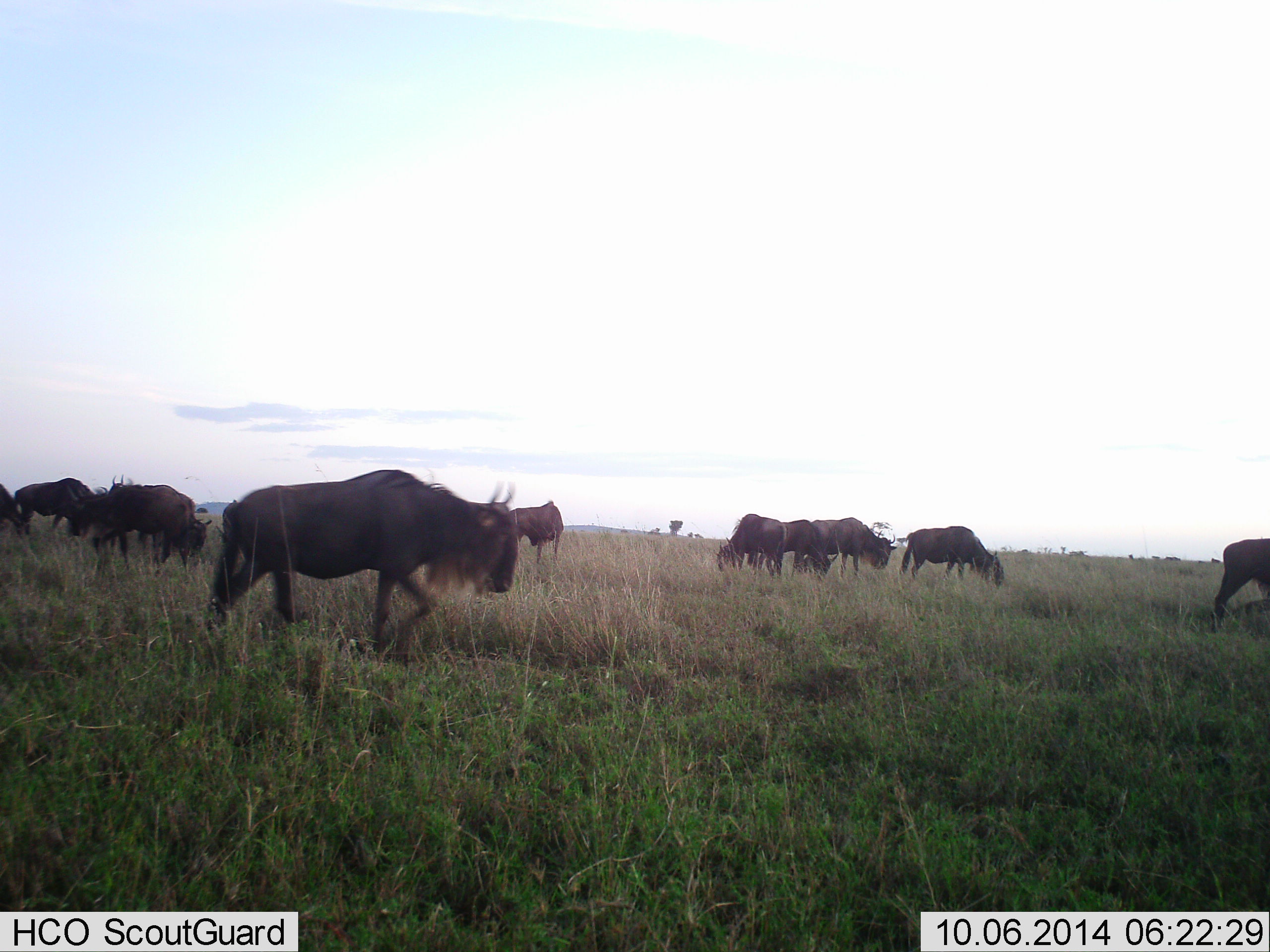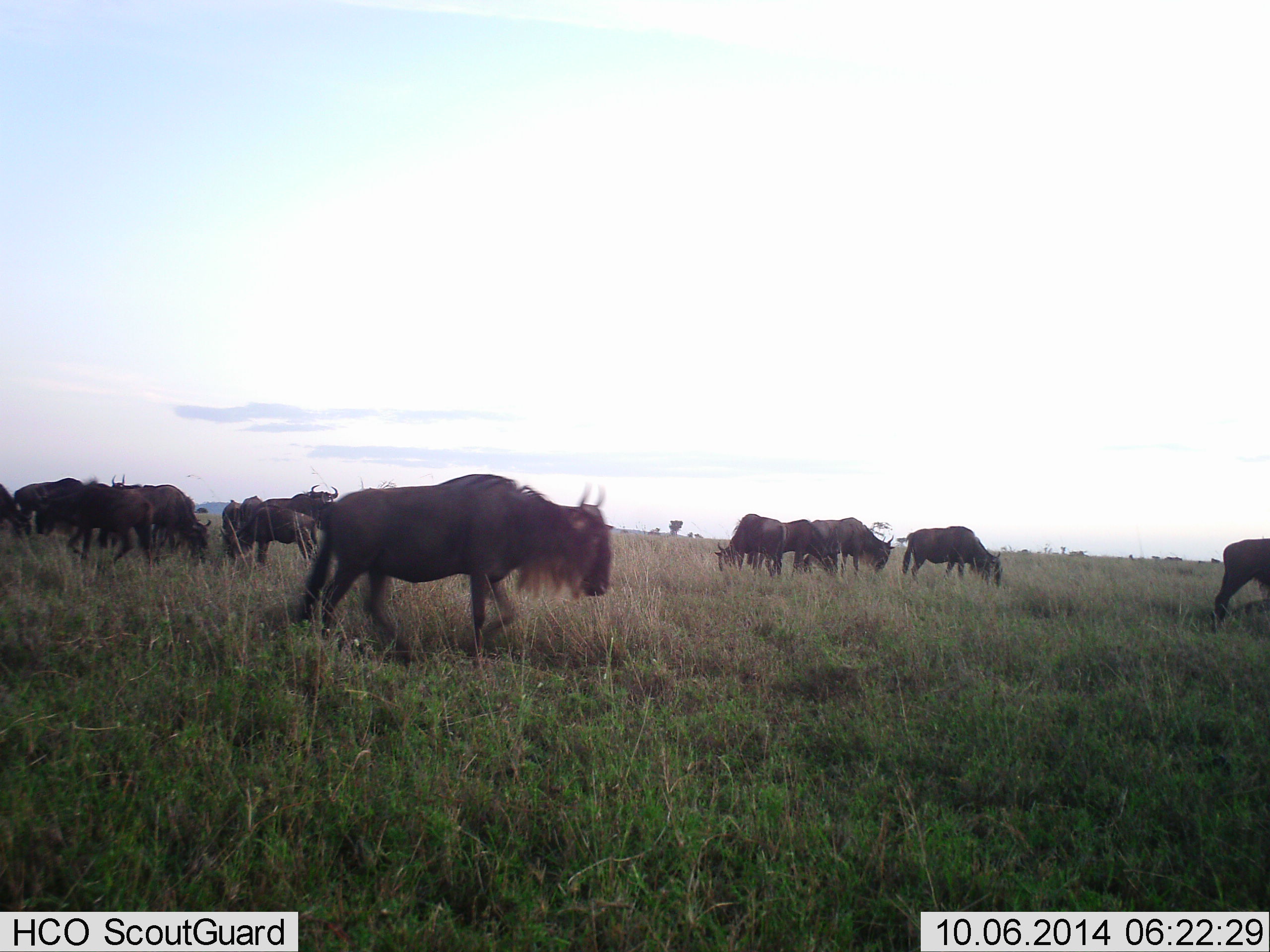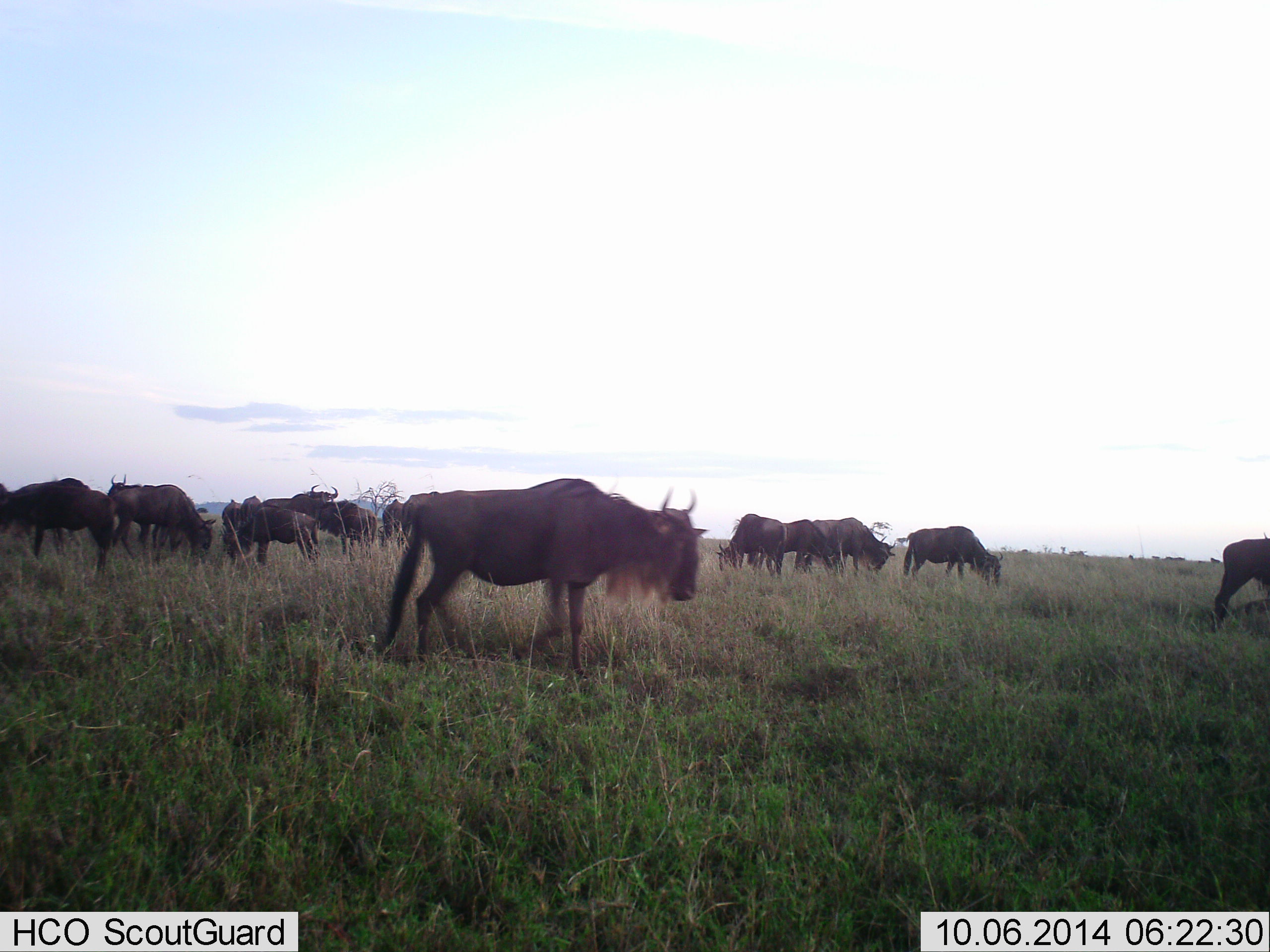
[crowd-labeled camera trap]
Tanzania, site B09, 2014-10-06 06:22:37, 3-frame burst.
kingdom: Animalia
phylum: Chordata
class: Mammalia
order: Artiodactyla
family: Bovidae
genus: Connochaetes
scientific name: Connochaetes taurinus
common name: blue wildebeest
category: wildebeest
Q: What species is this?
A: Wildebeest (blue wildebeest) (Connochaetes taurinus).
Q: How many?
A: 11-50.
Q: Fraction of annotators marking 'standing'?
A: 30%.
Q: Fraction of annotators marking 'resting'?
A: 0%.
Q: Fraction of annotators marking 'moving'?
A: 80%.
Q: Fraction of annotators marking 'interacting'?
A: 0%.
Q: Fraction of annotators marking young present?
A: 10%.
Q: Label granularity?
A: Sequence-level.